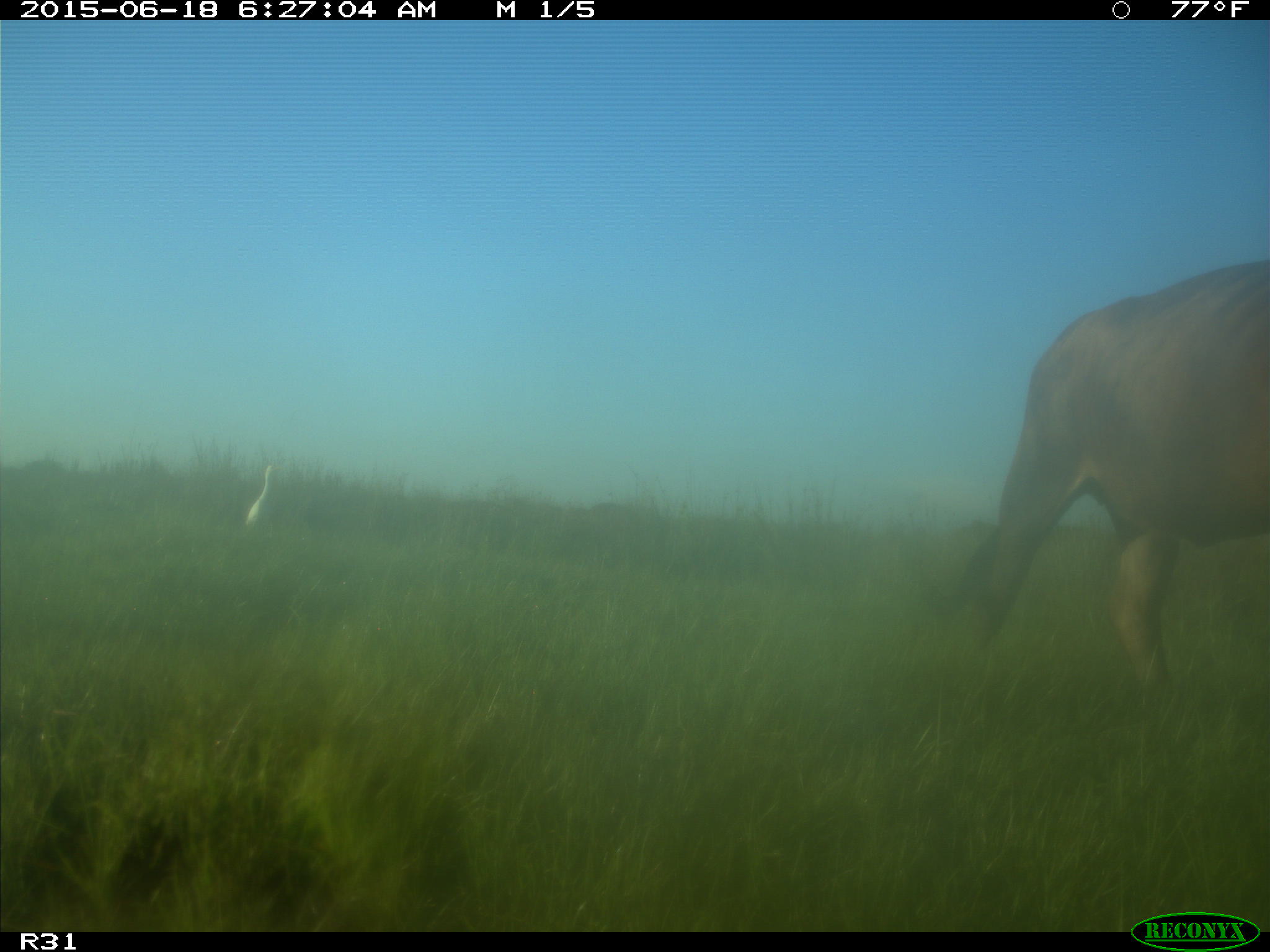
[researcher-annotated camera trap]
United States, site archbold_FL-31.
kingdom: Animalia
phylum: Chordata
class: Mammalia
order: Artiodactyla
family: Bovidae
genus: Bos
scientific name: Bos taurus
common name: domestic cow